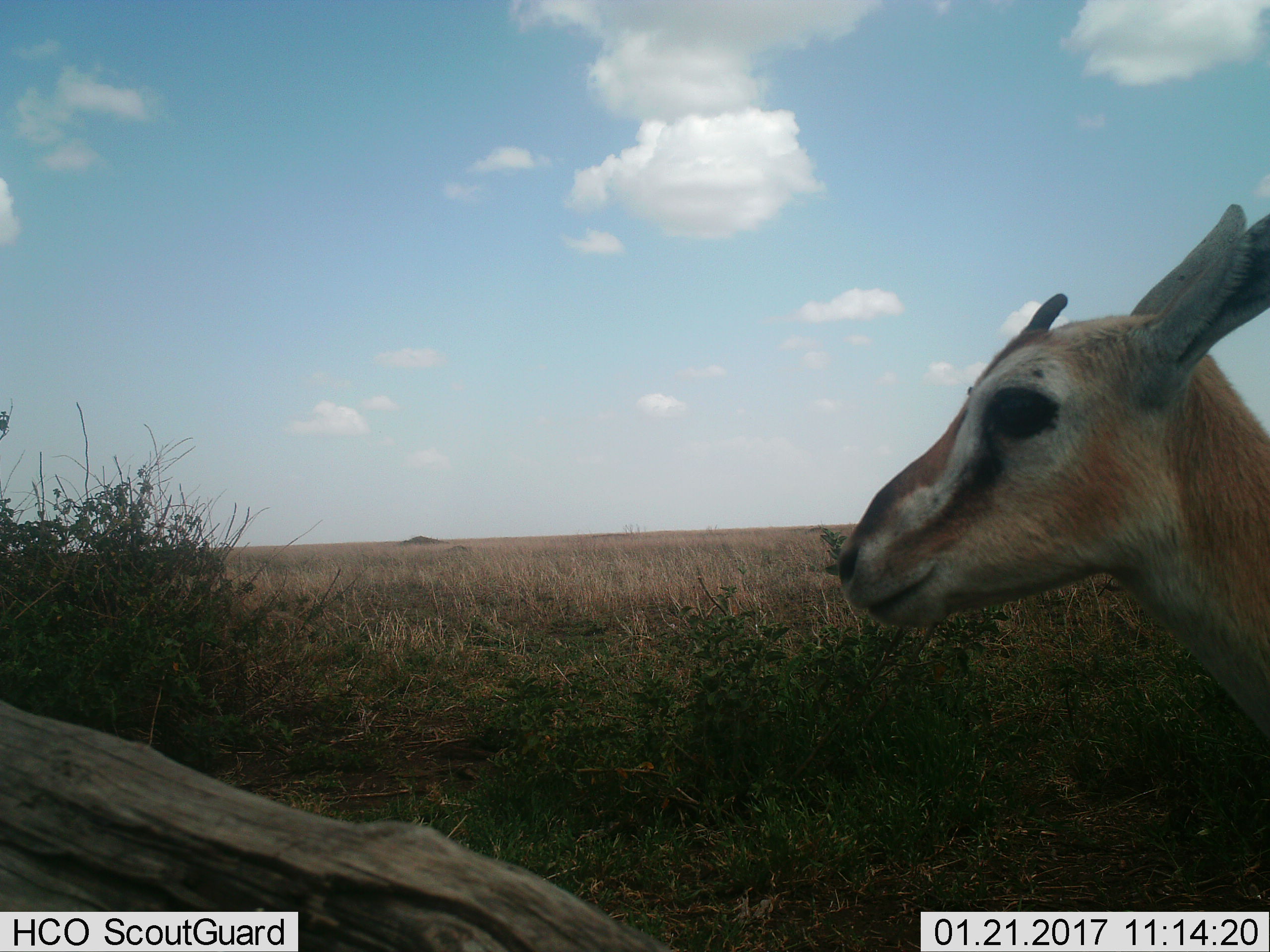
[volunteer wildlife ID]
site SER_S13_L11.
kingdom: Animalia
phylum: Chordata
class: Mammalia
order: Artiodactyla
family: Bovidae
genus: Eudorcas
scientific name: Eudorcas thomsonii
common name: thomson's gazelle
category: gazellethomsons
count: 1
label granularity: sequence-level